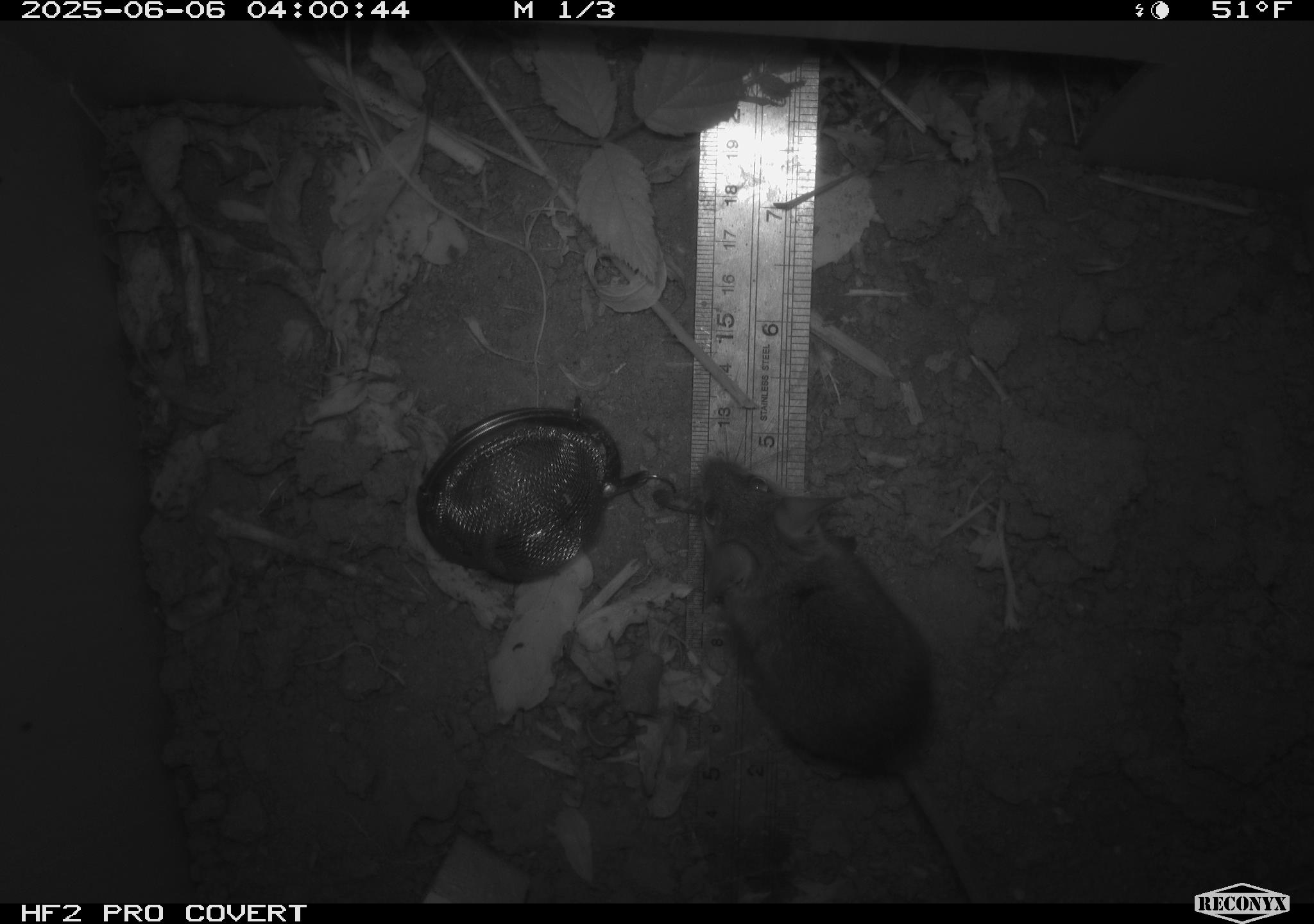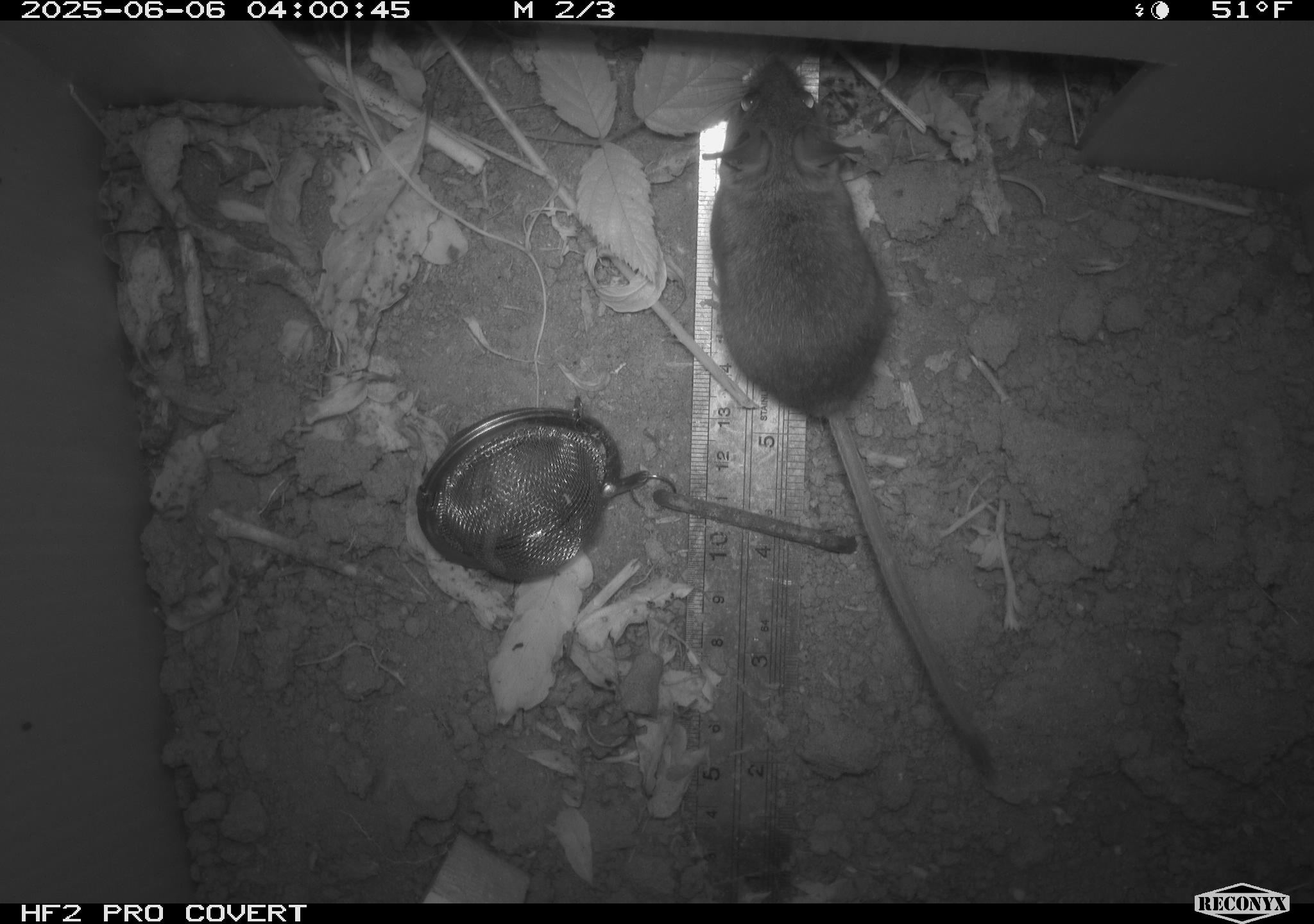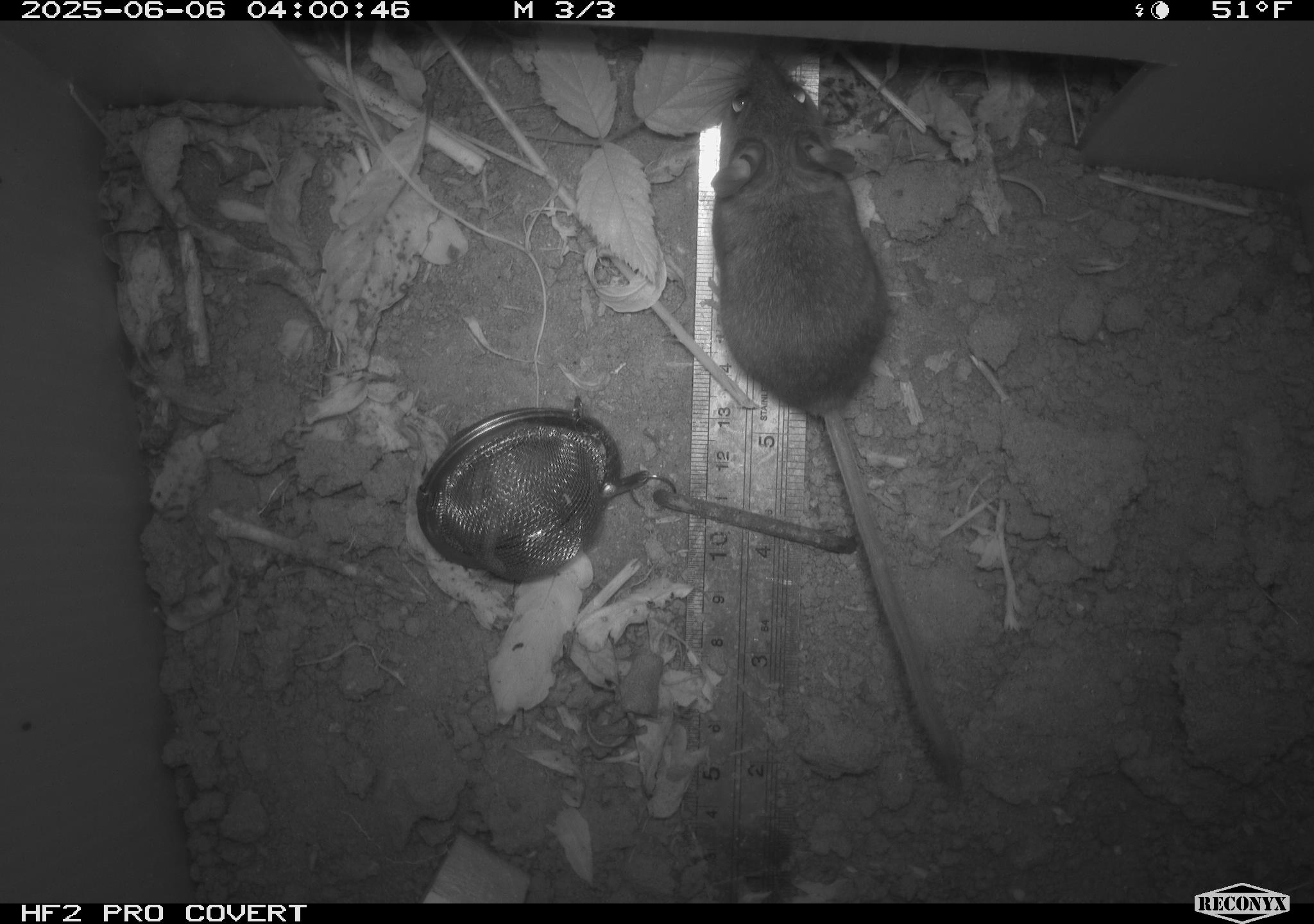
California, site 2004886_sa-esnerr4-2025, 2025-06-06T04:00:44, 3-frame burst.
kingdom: Animalia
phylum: Chordata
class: Mammalia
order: Rodentia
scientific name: Rodentia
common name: rodent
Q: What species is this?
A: Rodent (Rodentia).